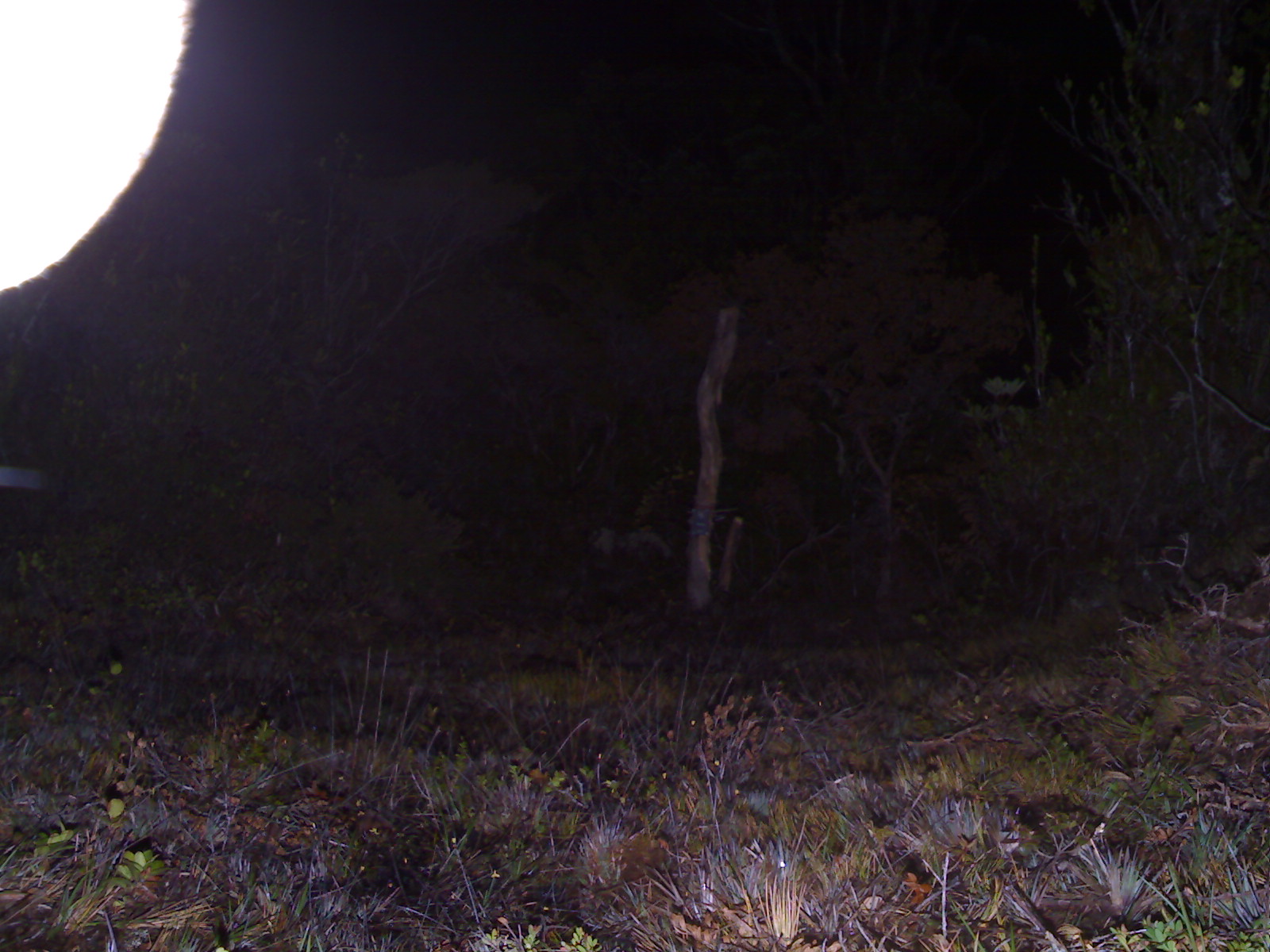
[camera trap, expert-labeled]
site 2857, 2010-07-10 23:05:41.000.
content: unidentified animal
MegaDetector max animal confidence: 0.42